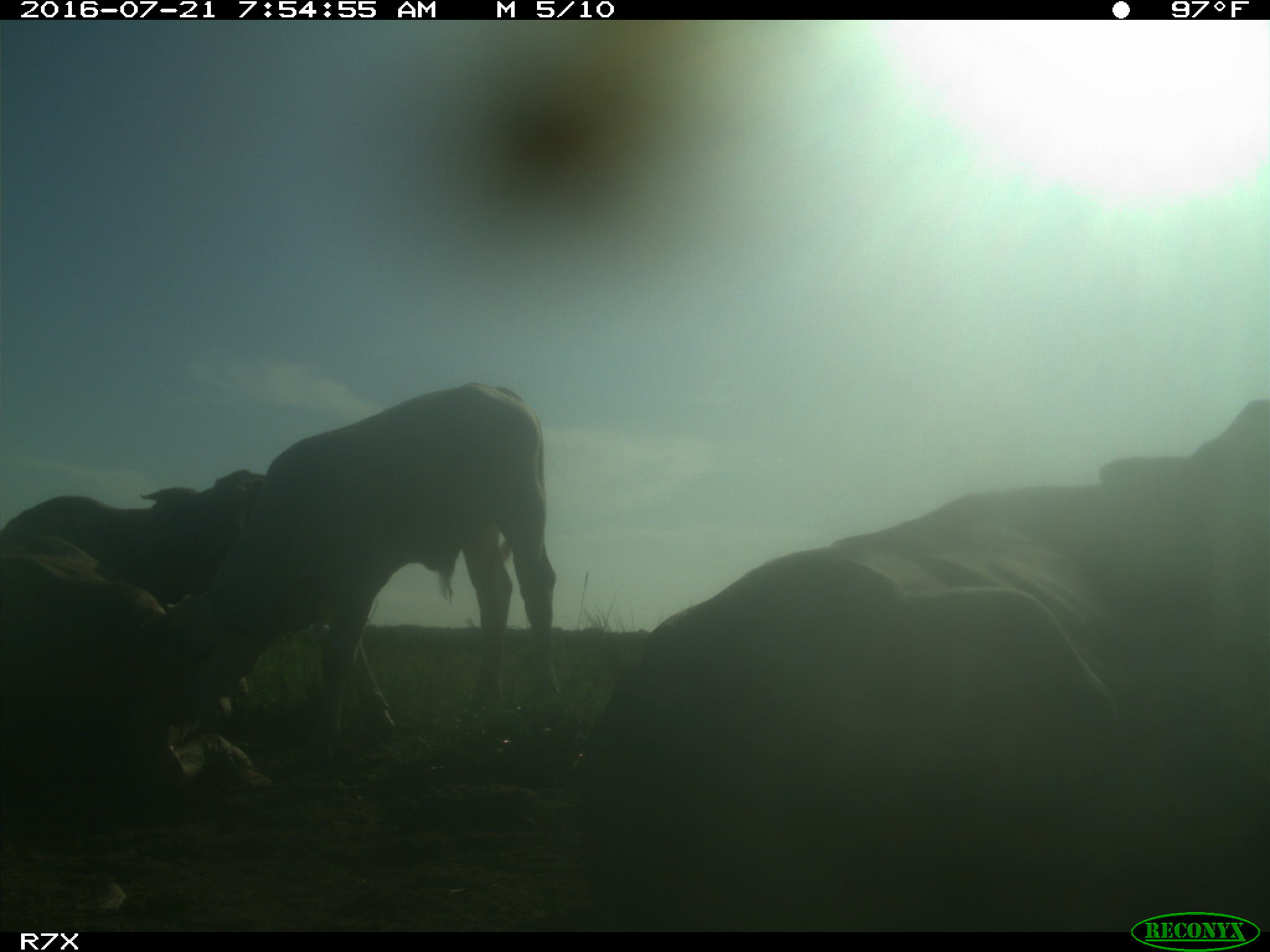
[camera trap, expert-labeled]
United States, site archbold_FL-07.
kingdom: Animalia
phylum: Chordata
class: Mammalia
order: Artiodactyla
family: Bovidae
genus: Bos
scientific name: Bos taurus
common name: domestic cow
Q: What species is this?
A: Bos taurus (domestic cow).